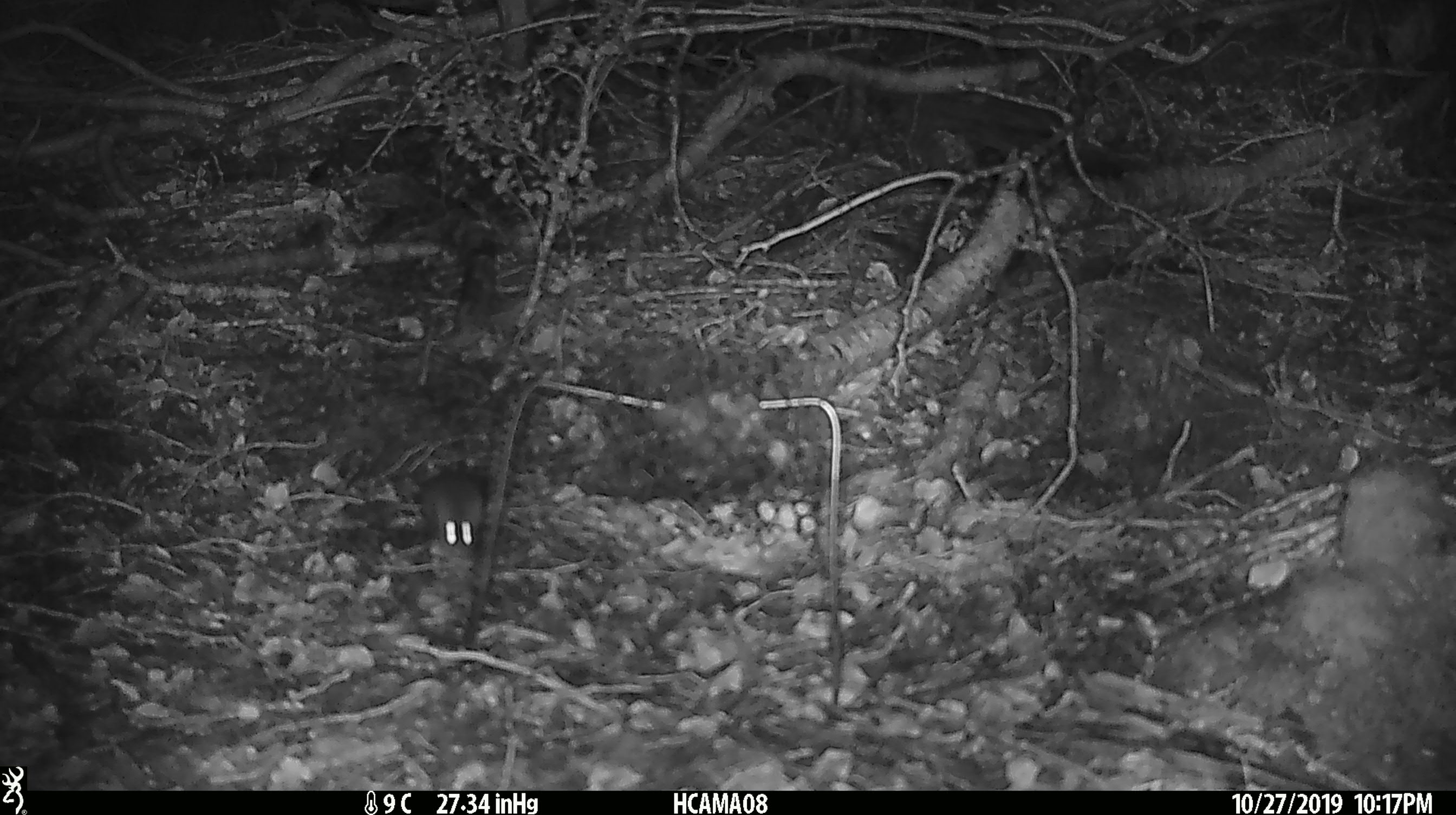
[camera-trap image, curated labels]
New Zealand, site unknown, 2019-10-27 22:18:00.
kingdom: Animalia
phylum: Chordata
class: Mammalia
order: Rodentia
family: Muridae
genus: Mus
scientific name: Mus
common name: mouse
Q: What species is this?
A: Mouse (Mus).